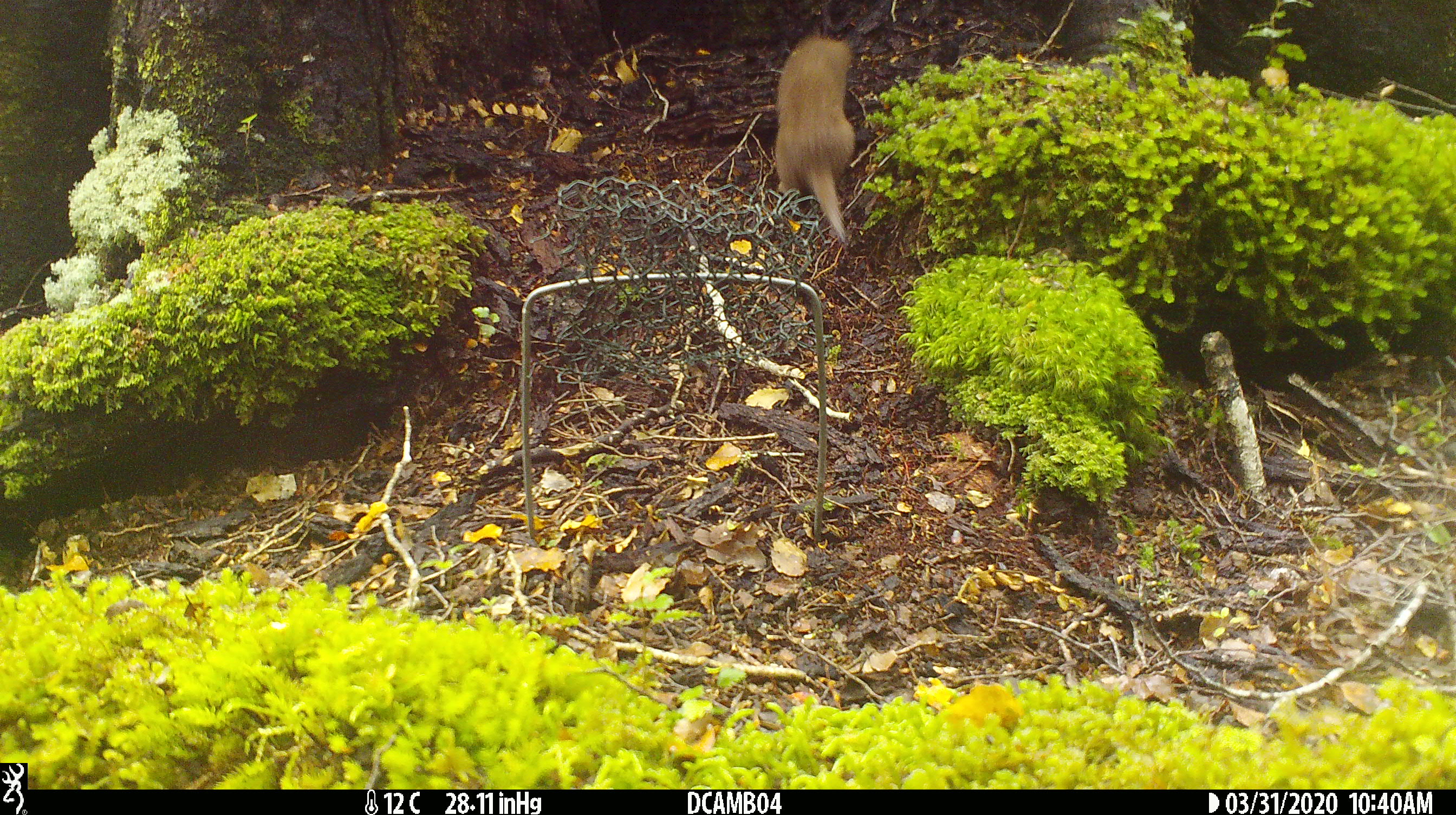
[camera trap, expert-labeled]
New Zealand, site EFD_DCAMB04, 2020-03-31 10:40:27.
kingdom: Animalia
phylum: Chordata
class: Mammalia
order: Carnivora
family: Mustelidae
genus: Mustela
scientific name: Mustela nivalis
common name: least weasel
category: weasel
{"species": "weasel (least weasel) (Mustela nivalis)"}